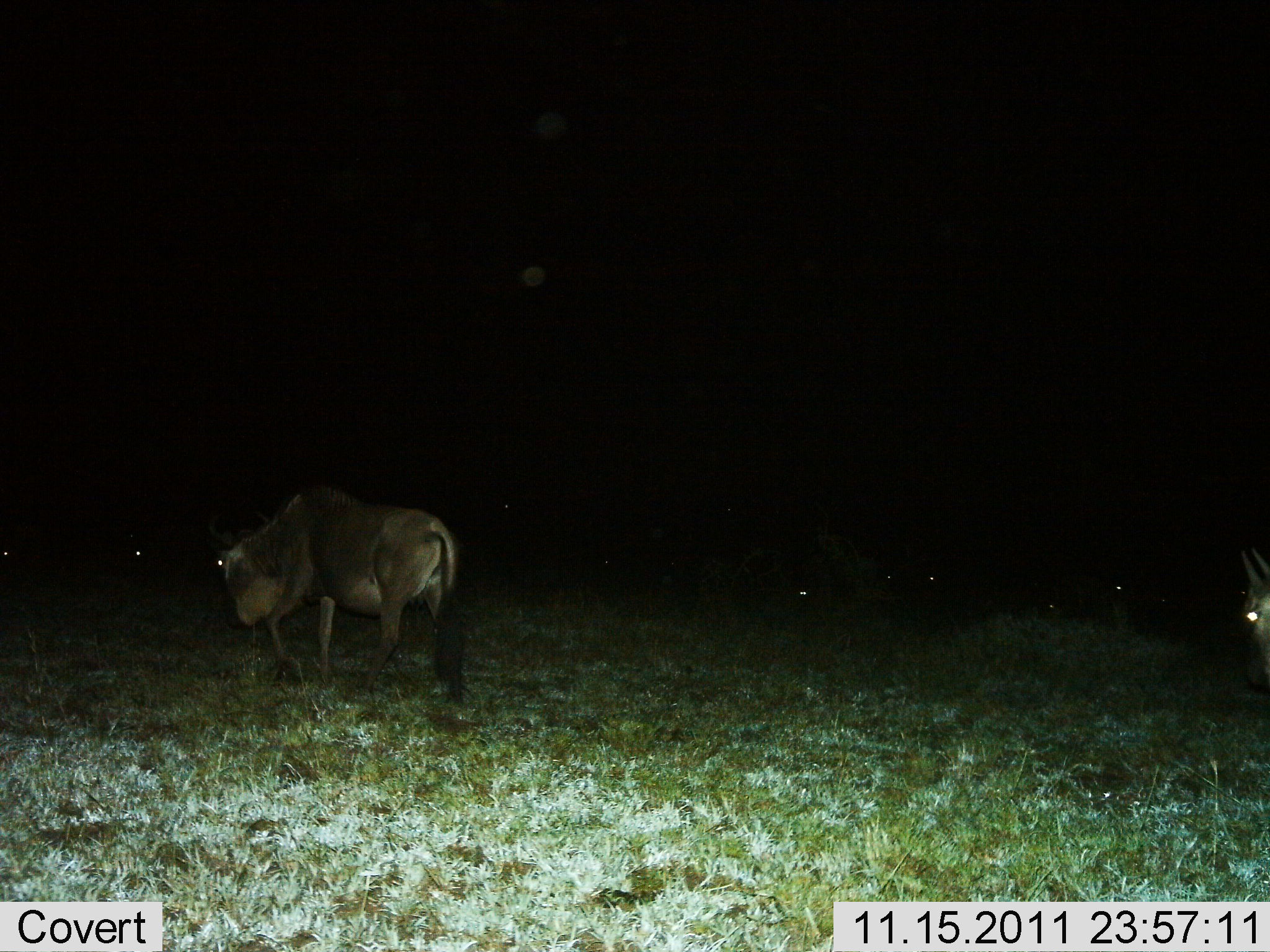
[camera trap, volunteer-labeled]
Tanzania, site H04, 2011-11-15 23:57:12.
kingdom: Animalia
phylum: Chordata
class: Mammalia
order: Artiodactyla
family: Bovidae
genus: Connochaetes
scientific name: Connochaetes taurinus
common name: blue wildebeest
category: wildebeest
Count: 3.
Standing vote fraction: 33%.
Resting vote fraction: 0%.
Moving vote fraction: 80%.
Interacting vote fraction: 0%.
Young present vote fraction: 13%.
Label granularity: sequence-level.